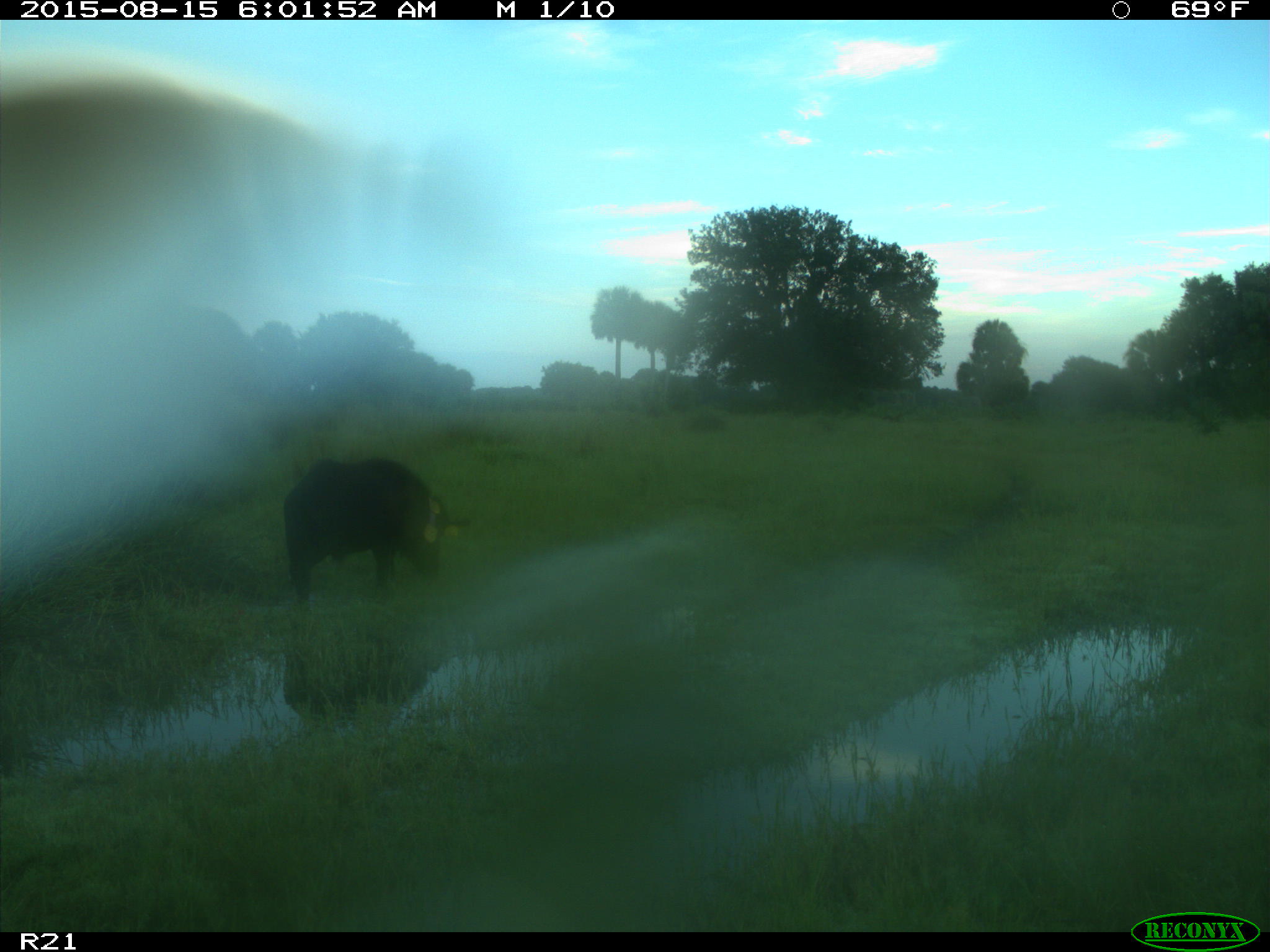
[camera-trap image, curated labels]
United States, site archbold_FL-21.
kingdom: Animalia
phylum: Chordata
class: Mammalia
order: Artiodactyla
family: Suidae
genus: Sus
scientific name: Sus scrofa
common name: wild boar